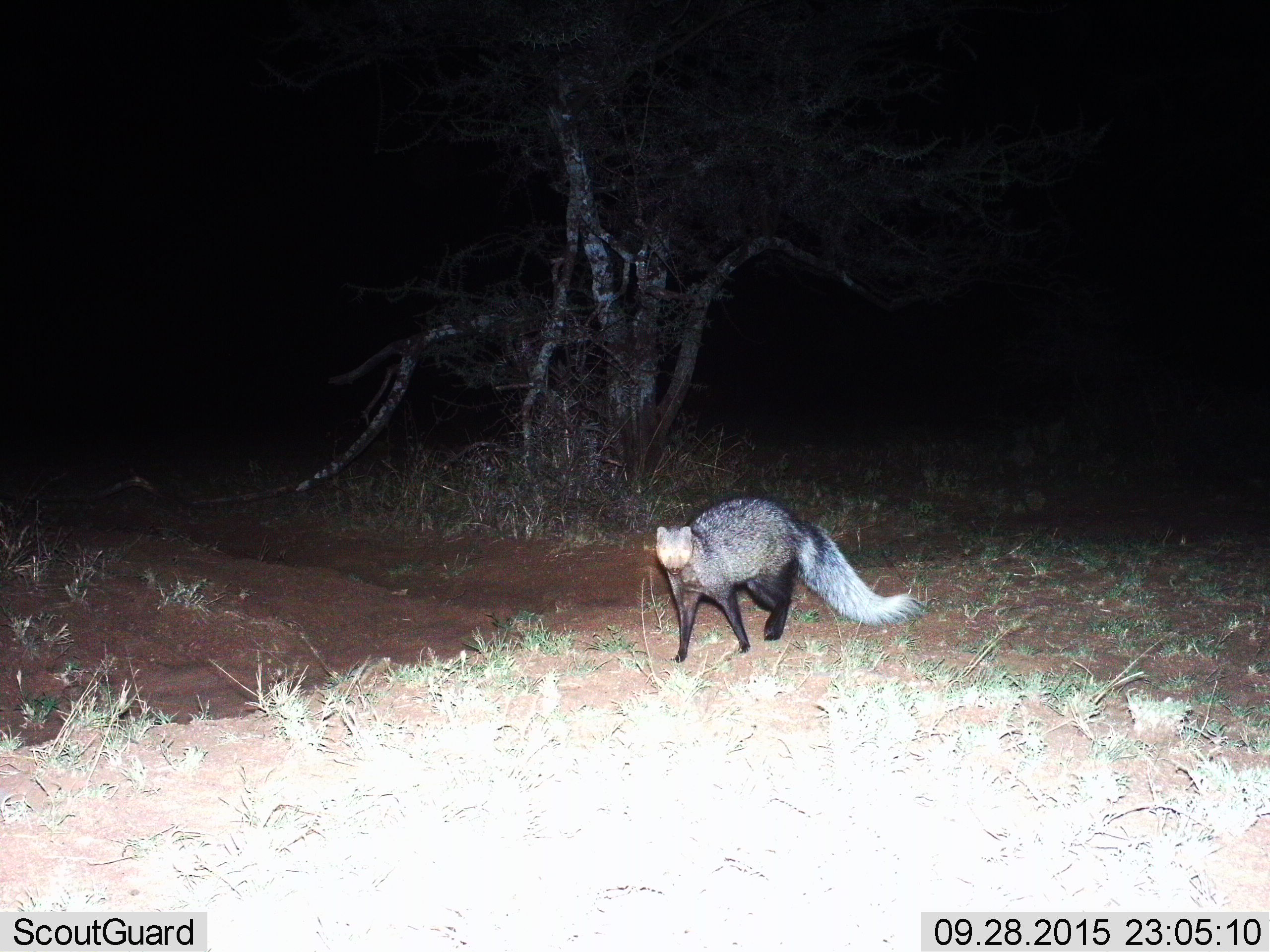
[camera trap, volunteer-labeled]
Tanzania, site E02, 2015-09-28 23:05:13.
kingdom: Animalia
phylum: Chordata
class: Mammalia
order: Carnivora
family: Herpestidae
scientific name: Herpestidae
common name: mongoose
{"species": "mongoose (Herpestidae)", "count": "1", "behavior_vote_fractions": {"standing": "75%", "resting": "8%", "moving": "25%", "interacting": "0%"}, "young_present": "0%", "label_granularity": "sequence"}